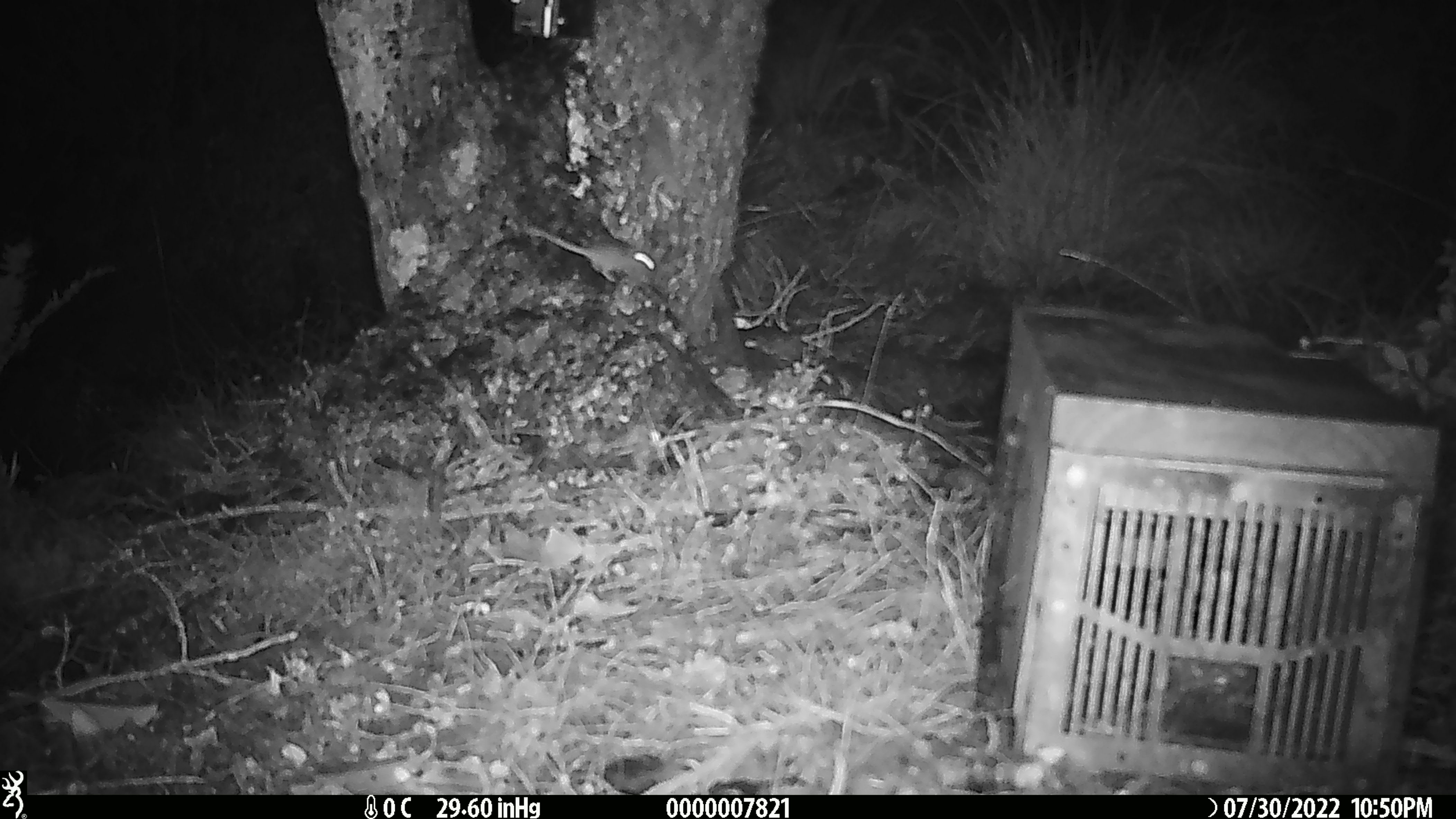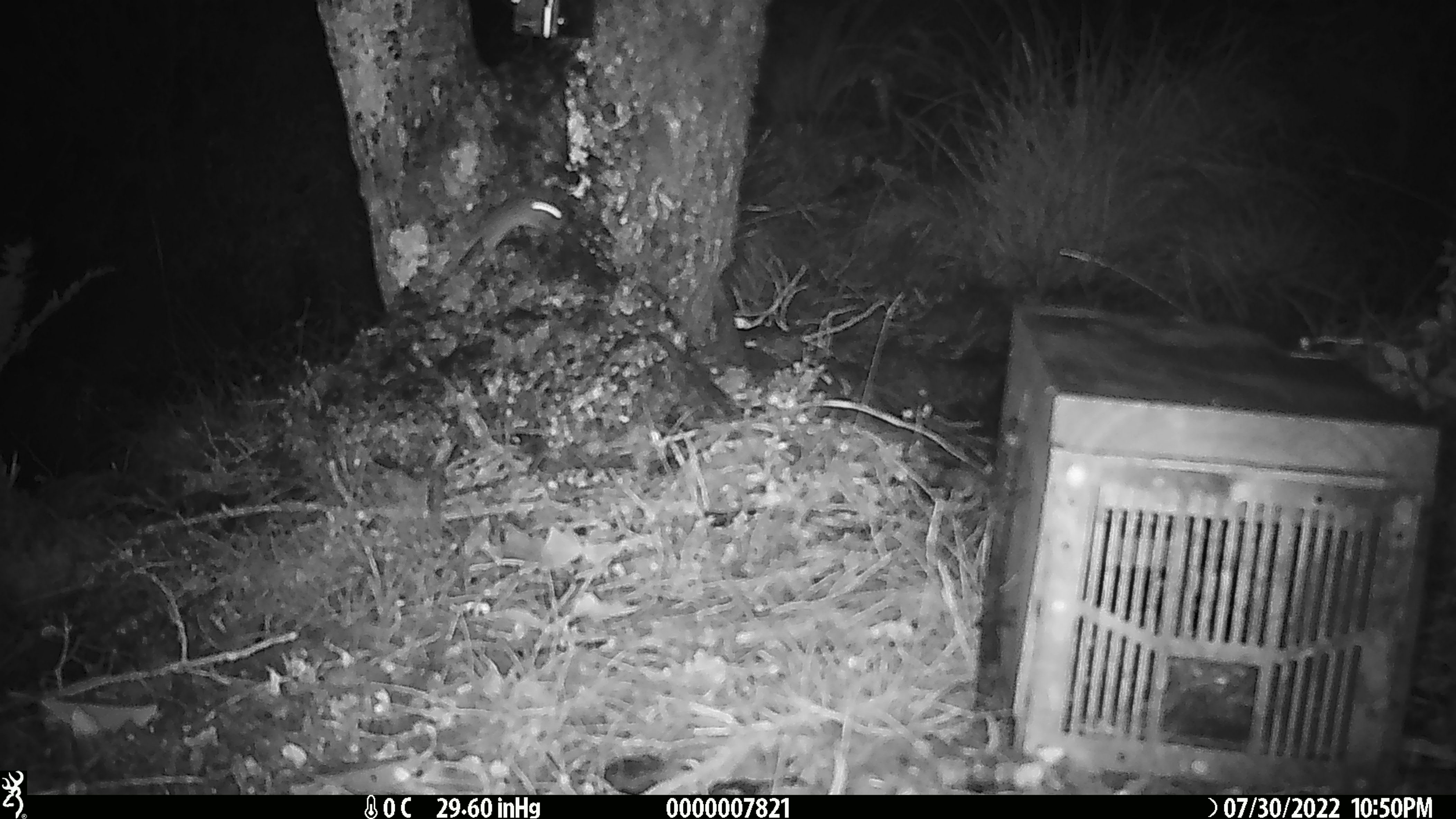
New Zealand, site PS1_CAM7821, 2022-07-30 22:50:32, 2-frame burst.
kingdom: Animalia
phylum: Chordata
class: Mammalia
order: Rodentia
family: Muridae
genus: Mus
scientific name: Mus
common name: mouse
Mouse (Mus).